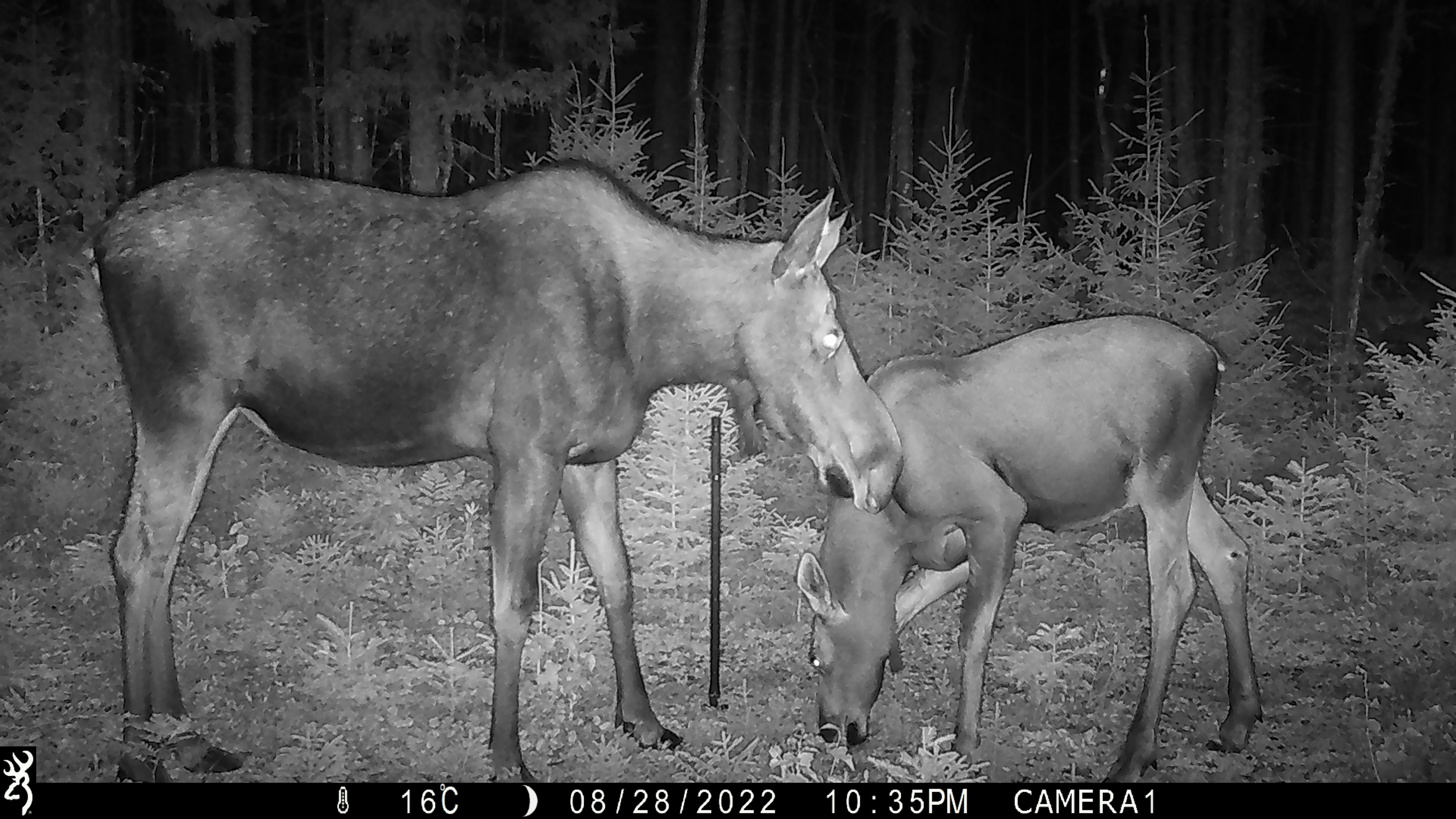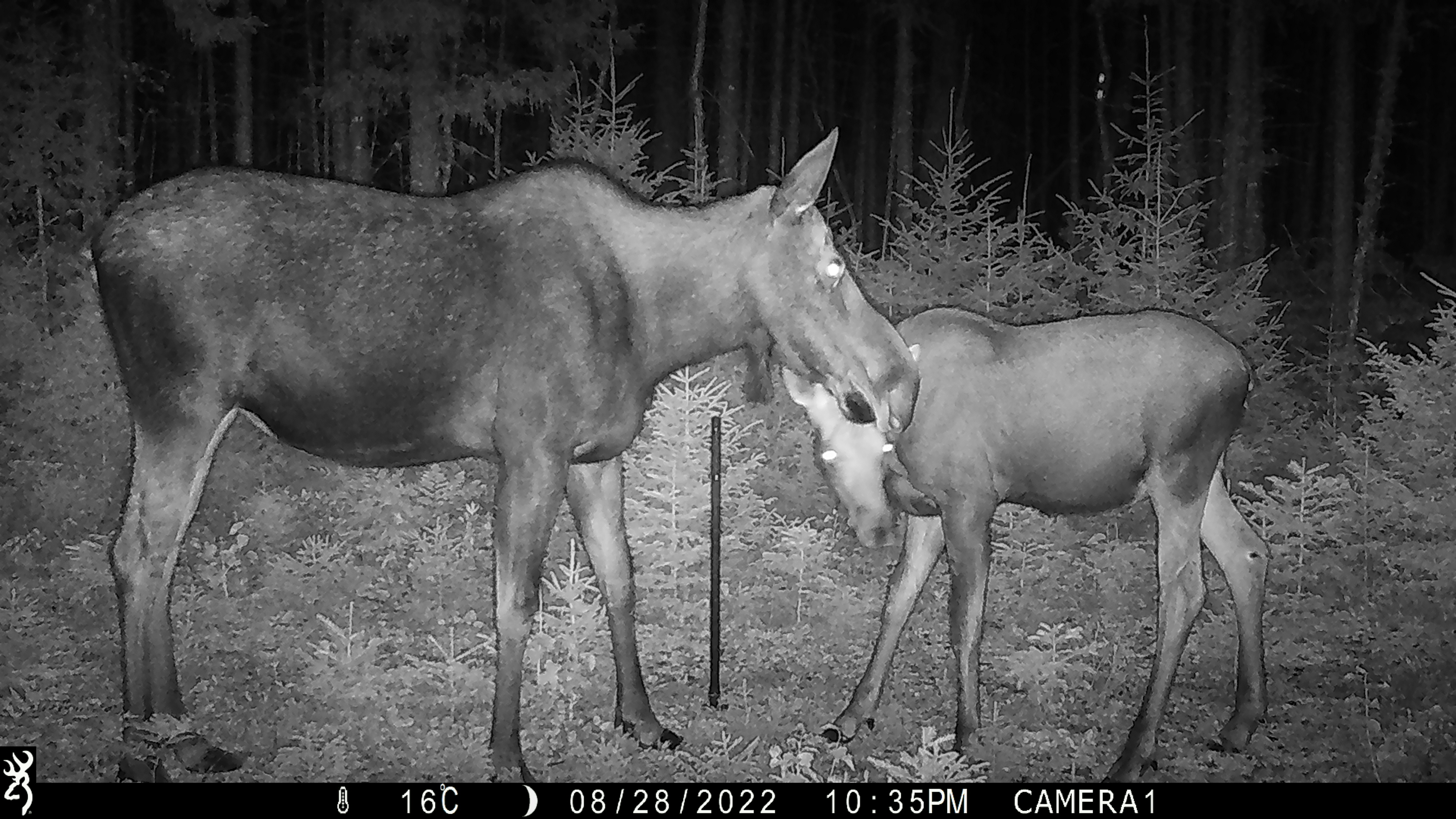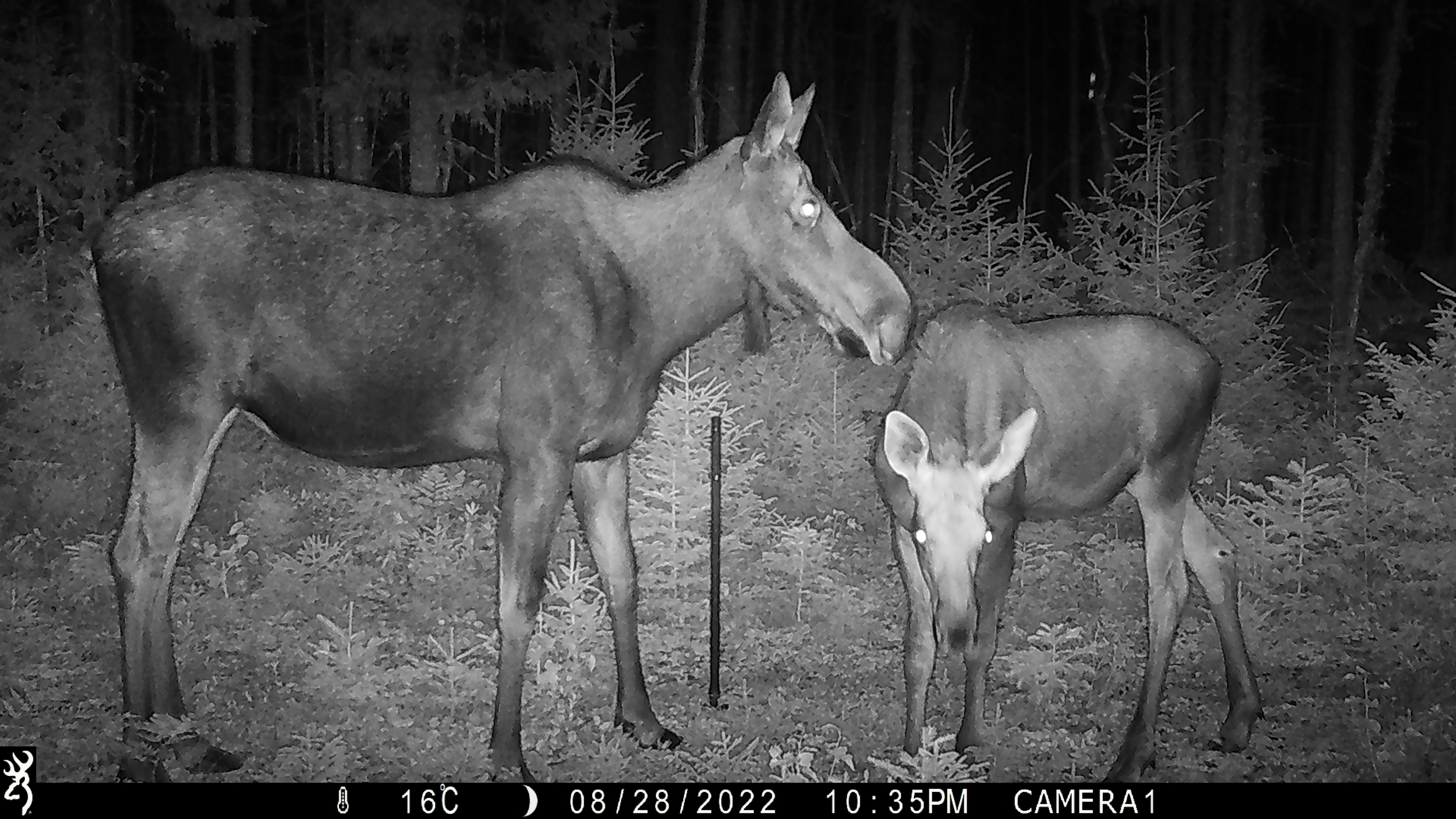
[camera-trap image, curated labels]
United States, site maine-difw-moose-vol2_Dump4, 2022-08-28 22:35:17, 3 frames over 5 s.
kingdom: Animalia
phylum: Chordata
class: Mammalia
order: Artiodactyla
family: Cervidae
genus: Alces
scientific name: Alces alces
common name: moose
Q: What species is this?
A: Moose (Alces alces).